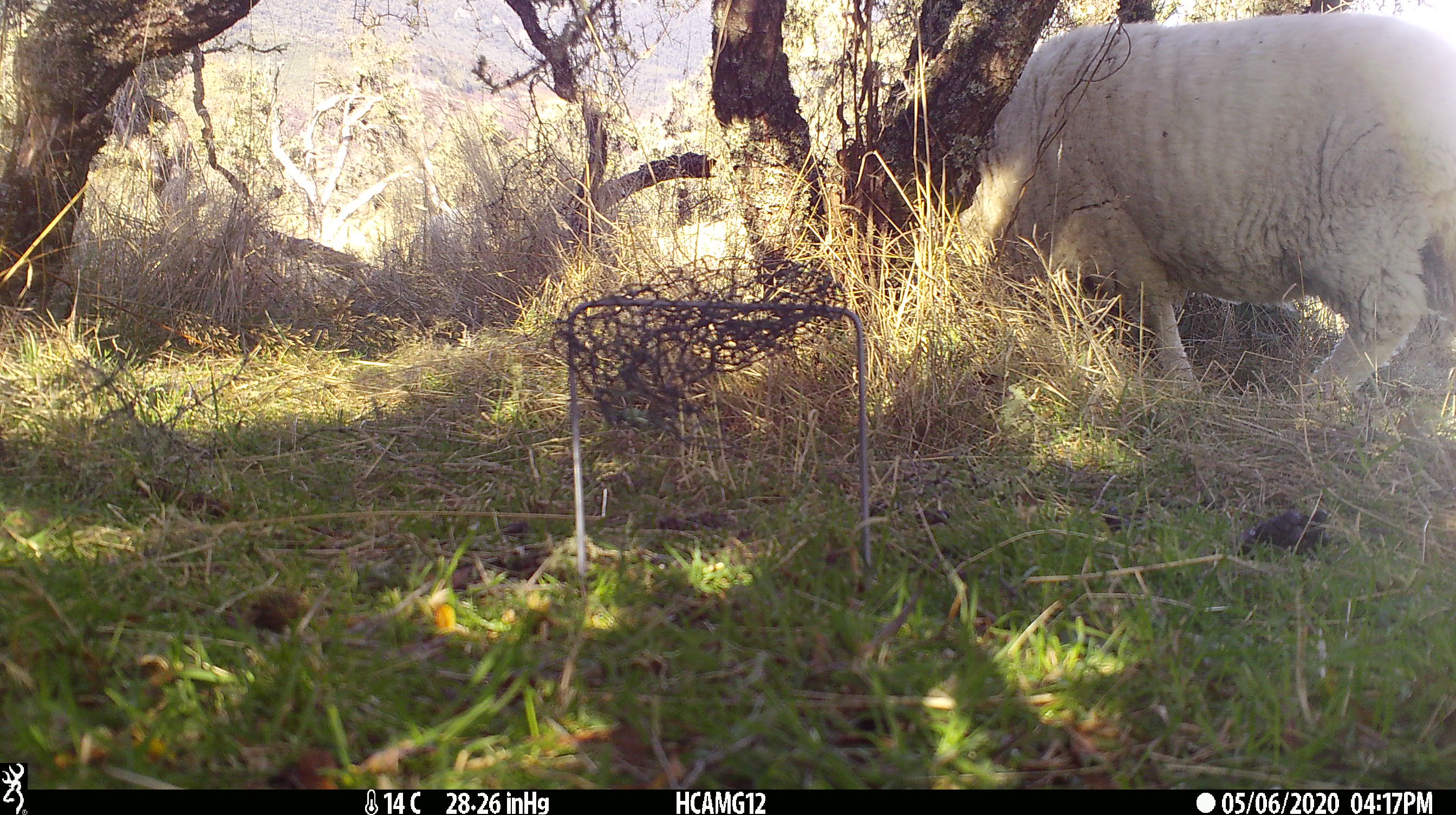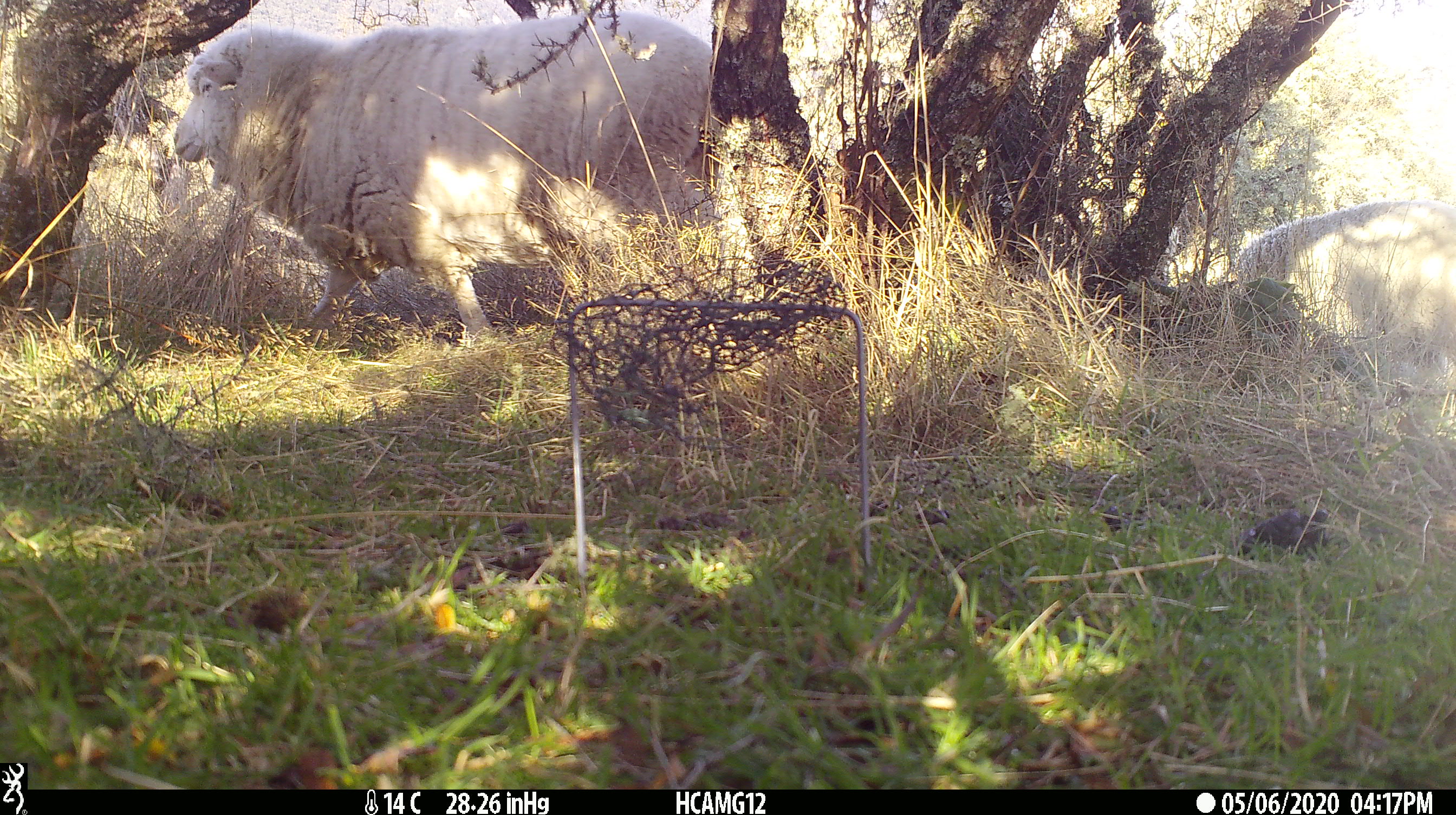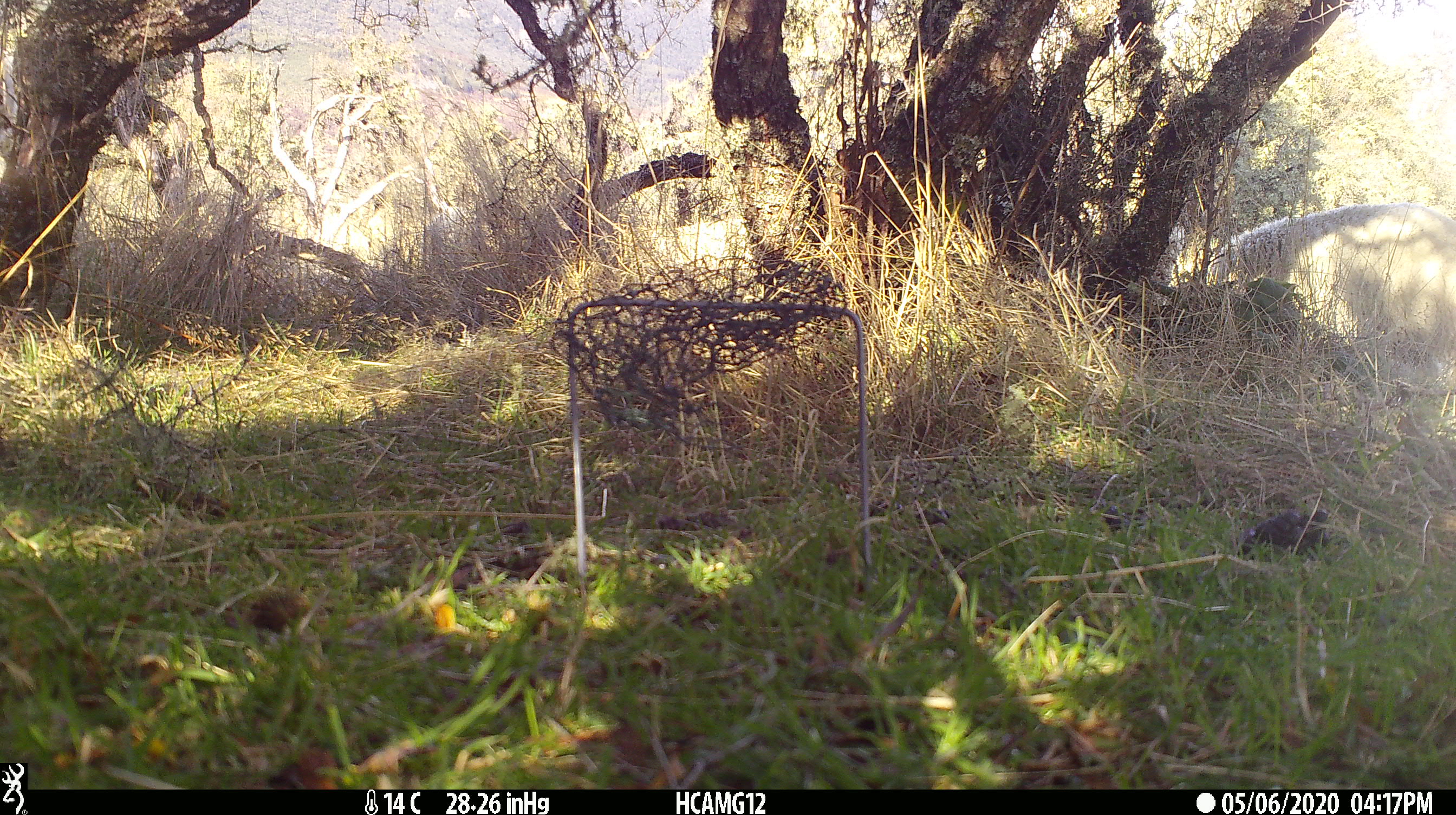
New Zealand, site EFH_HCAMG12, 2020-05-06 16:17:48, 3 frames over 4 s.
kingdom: Animalia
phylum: Chordata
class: Mammalia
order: Artiodactyla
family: Bovidae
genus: Ovis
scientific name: Ovis aries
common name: domestic sheep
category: sheep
Sheep (domestic sheep) (Ovis aries).